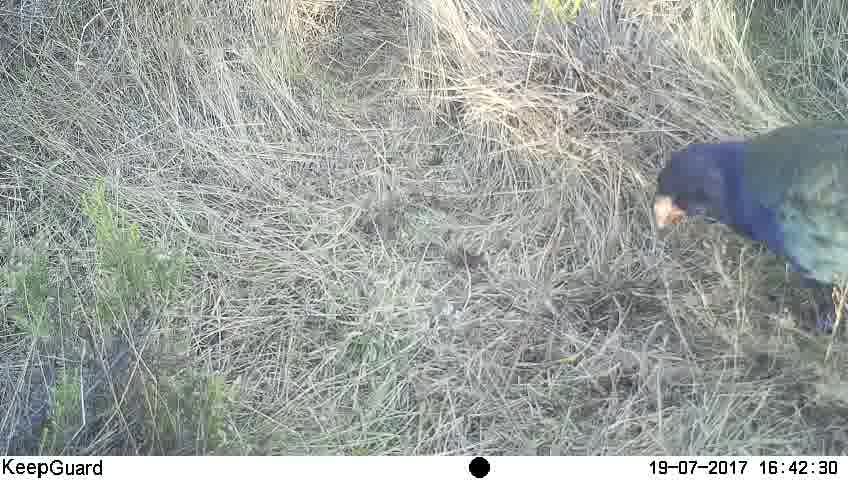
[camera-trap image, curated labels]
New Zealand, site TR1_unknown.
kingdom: Animalia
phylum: Chordata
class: Aves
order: Gruiformes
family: Rallidae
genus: Porphyrio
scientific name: Porphyrio mantelli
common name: takahe